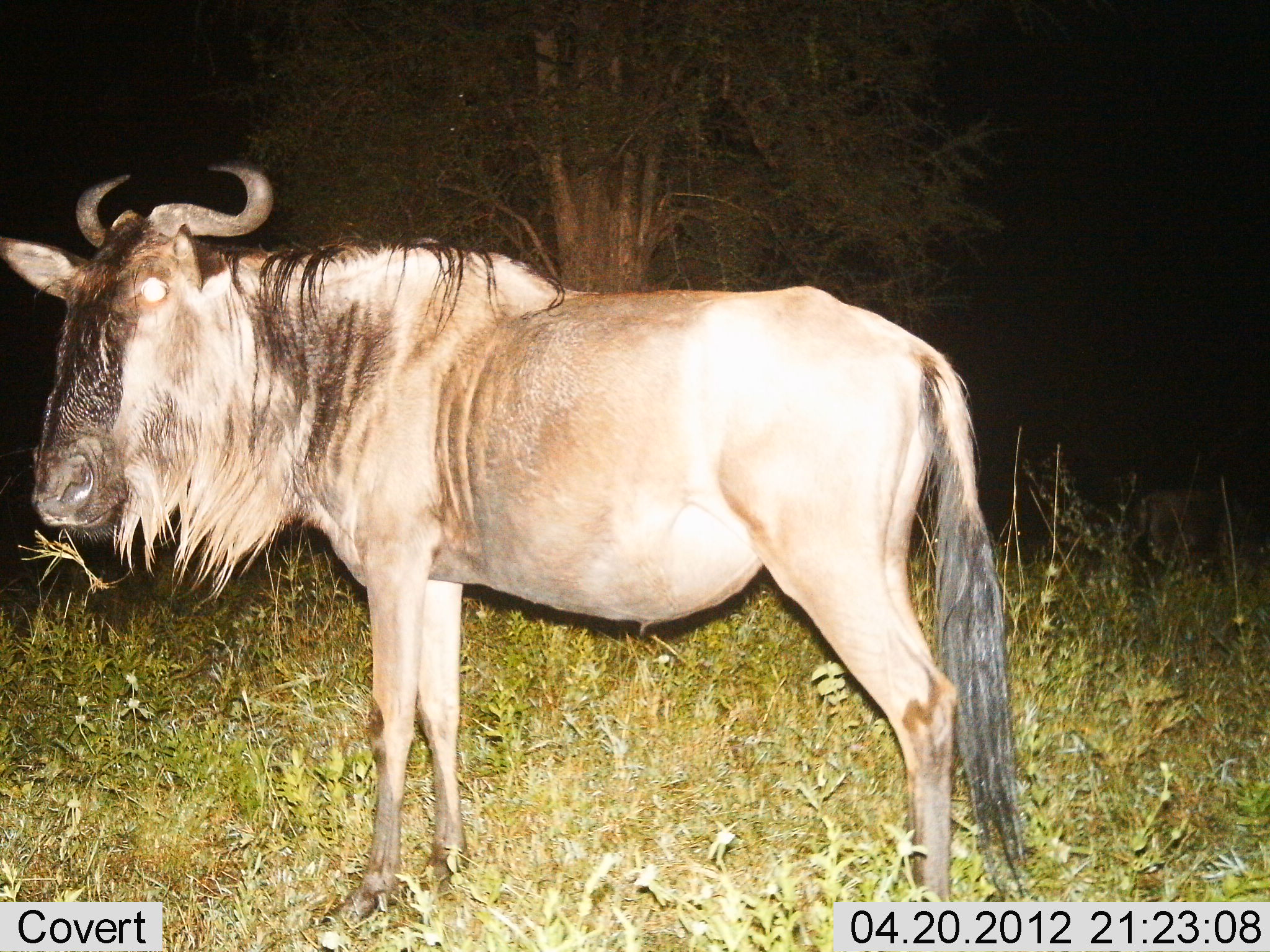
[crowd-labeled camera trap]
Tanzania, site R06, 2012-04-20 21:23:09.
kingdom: Animalia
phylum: Chordata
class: Mammalia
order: Artiodactyla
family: Bovidae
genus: Connochaetes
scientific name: Connochaetes taurinus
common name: blue wildebeest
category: wildebeest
Wildebeest (blue wildebeest) (Connochaetes taurinus), count 1. Behavior (volunteer vote fractions): standing 100%, resting 0%, moving 0%, interacting 0%. Young present (vote fraction): 0%. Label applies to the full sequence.